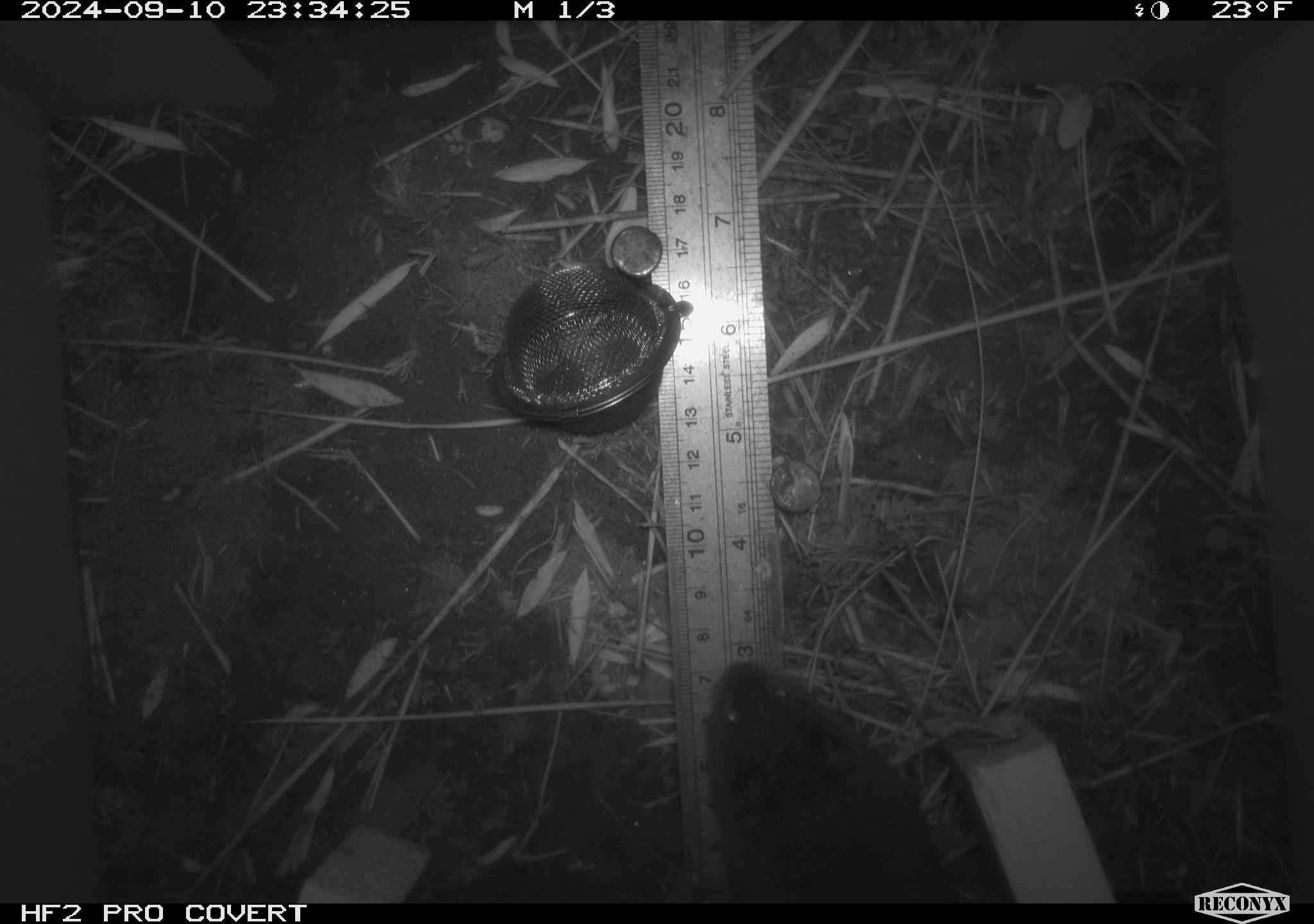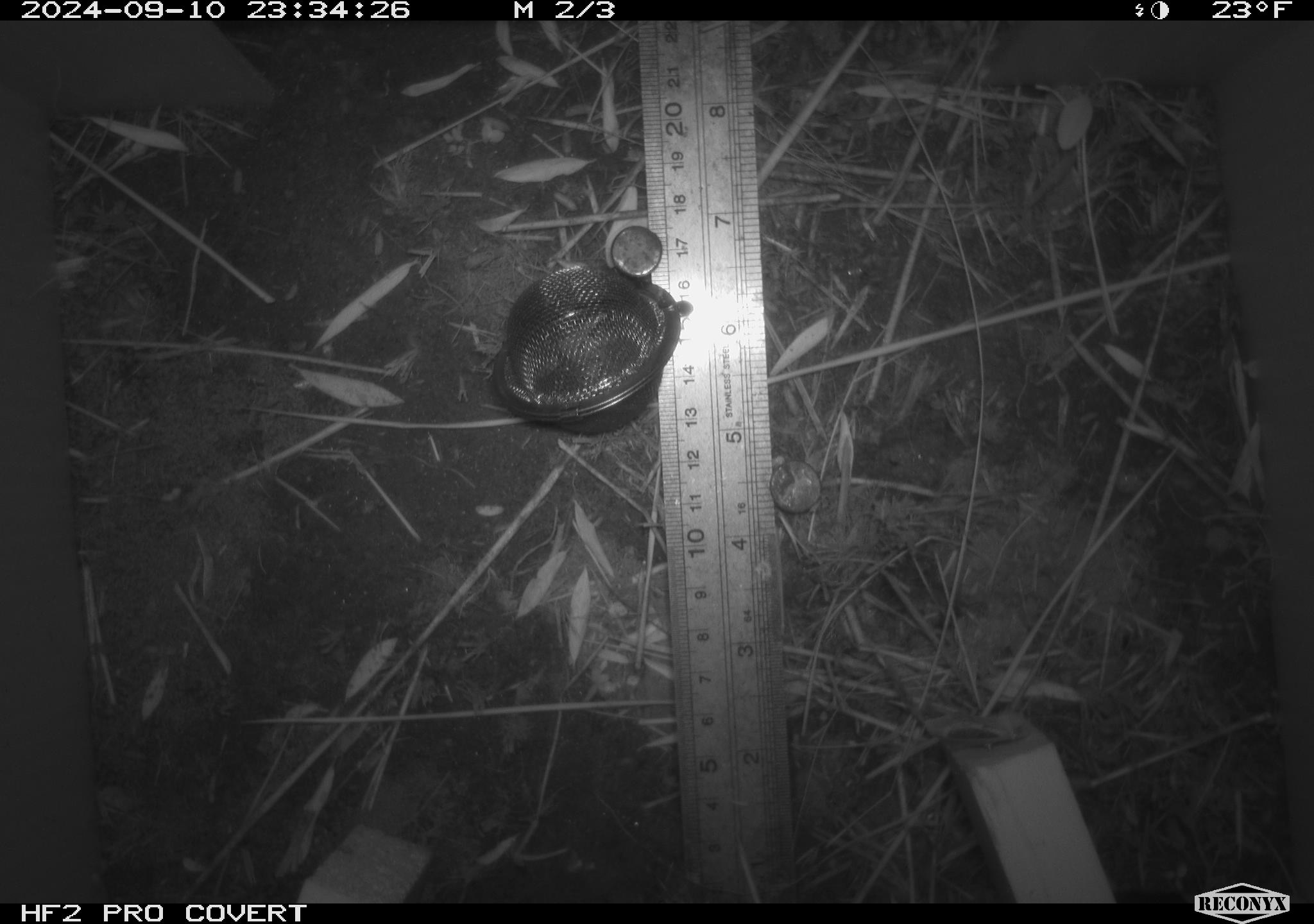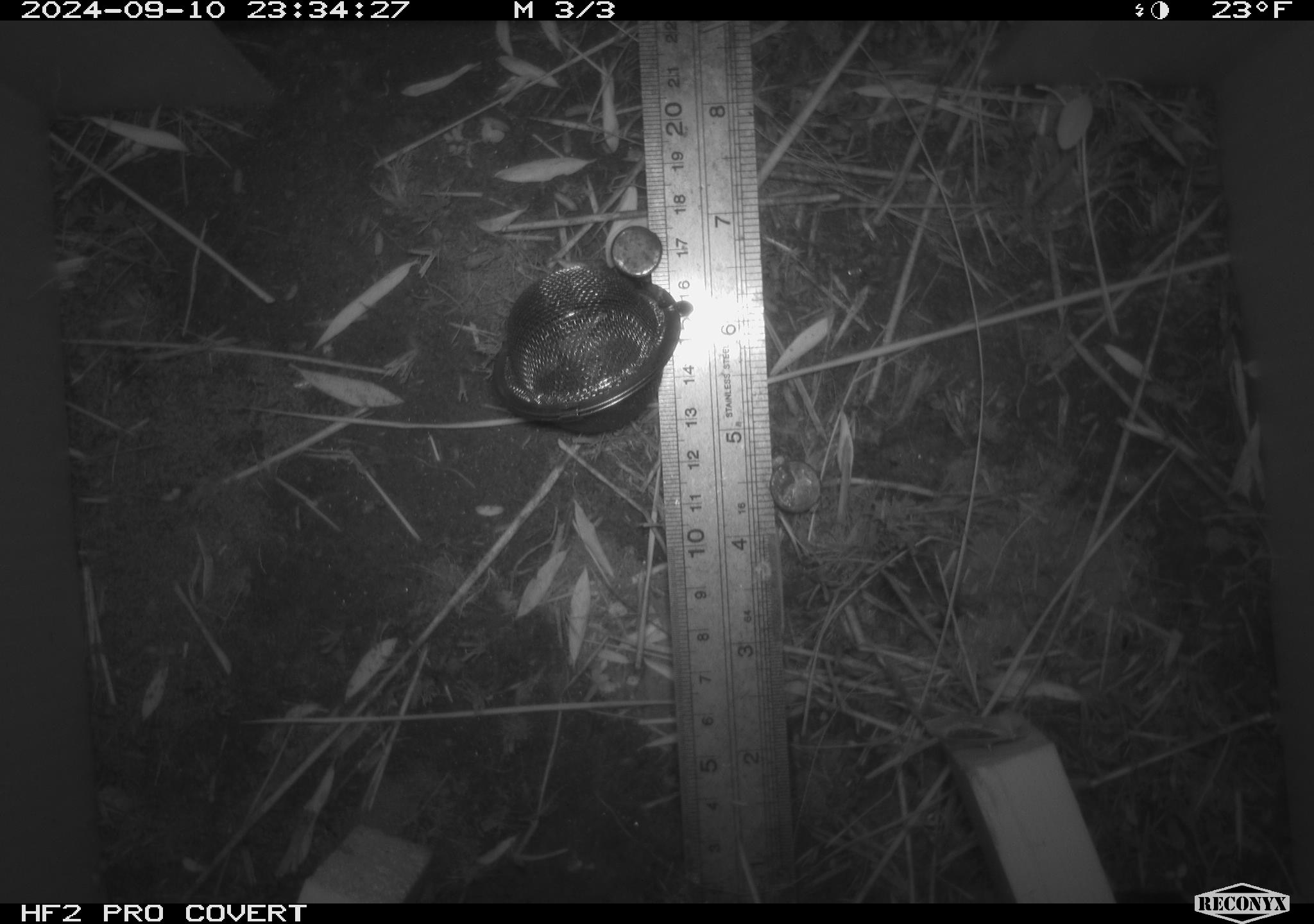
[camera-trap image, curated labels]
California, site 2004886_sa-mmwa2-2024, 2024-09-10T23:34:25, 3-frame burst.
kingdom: Animalia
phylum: Chordata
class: Mammalia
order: Rodentia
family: Cricetidae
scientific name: Arvicolinae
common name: voles, lemmings, and muskrats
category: arvicolinae subfamily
Arvicolinae subfamily (voles, lemmings, and muskrats) (Arvicolinae).